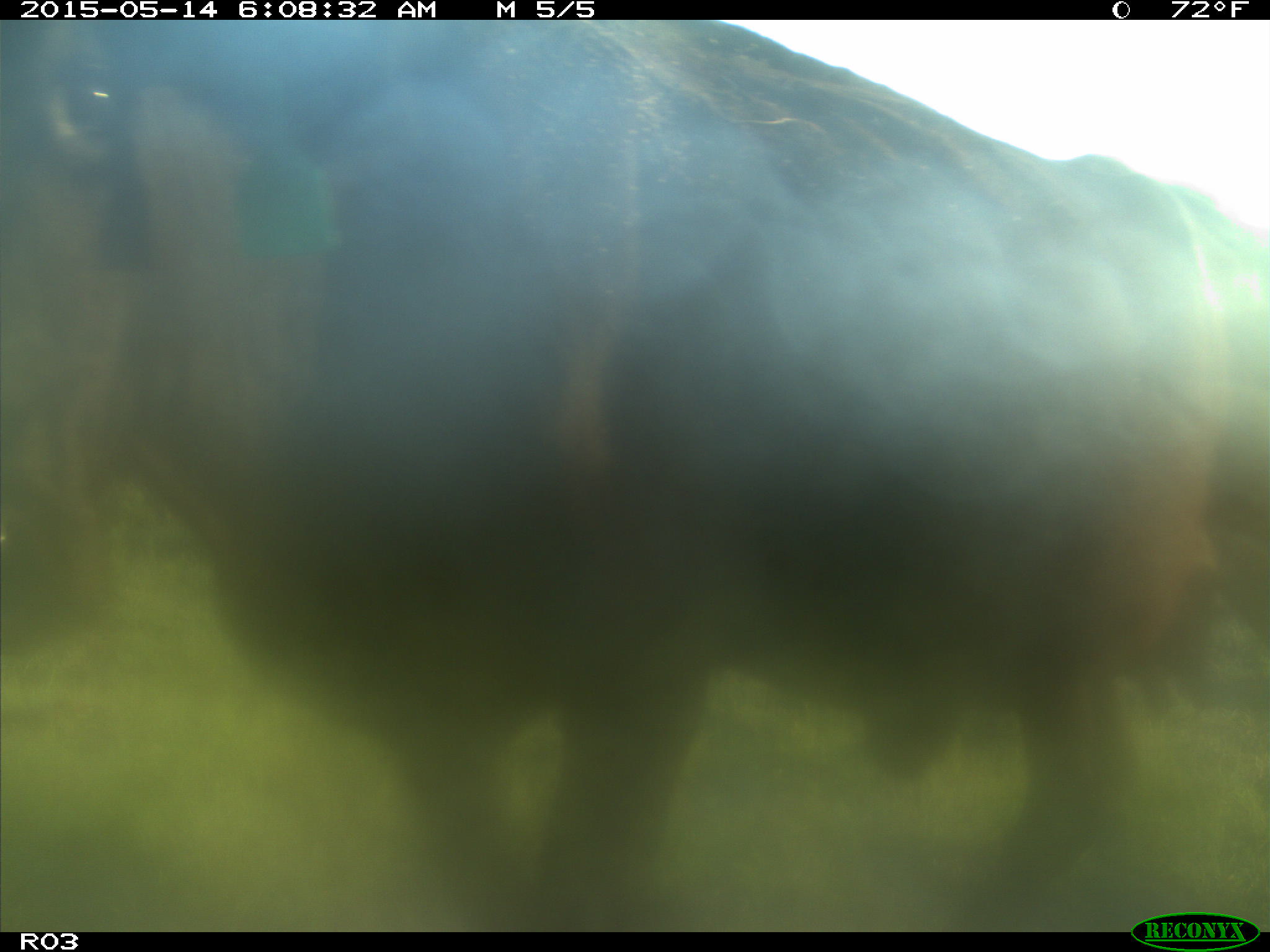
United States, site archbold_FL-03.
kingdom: Animalia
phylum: Chordata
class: Mammalia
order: Artiodactyla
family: Bovidae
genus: Bos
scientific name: Bos taurus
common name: domestic cow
Bos taurus (domestic cow).